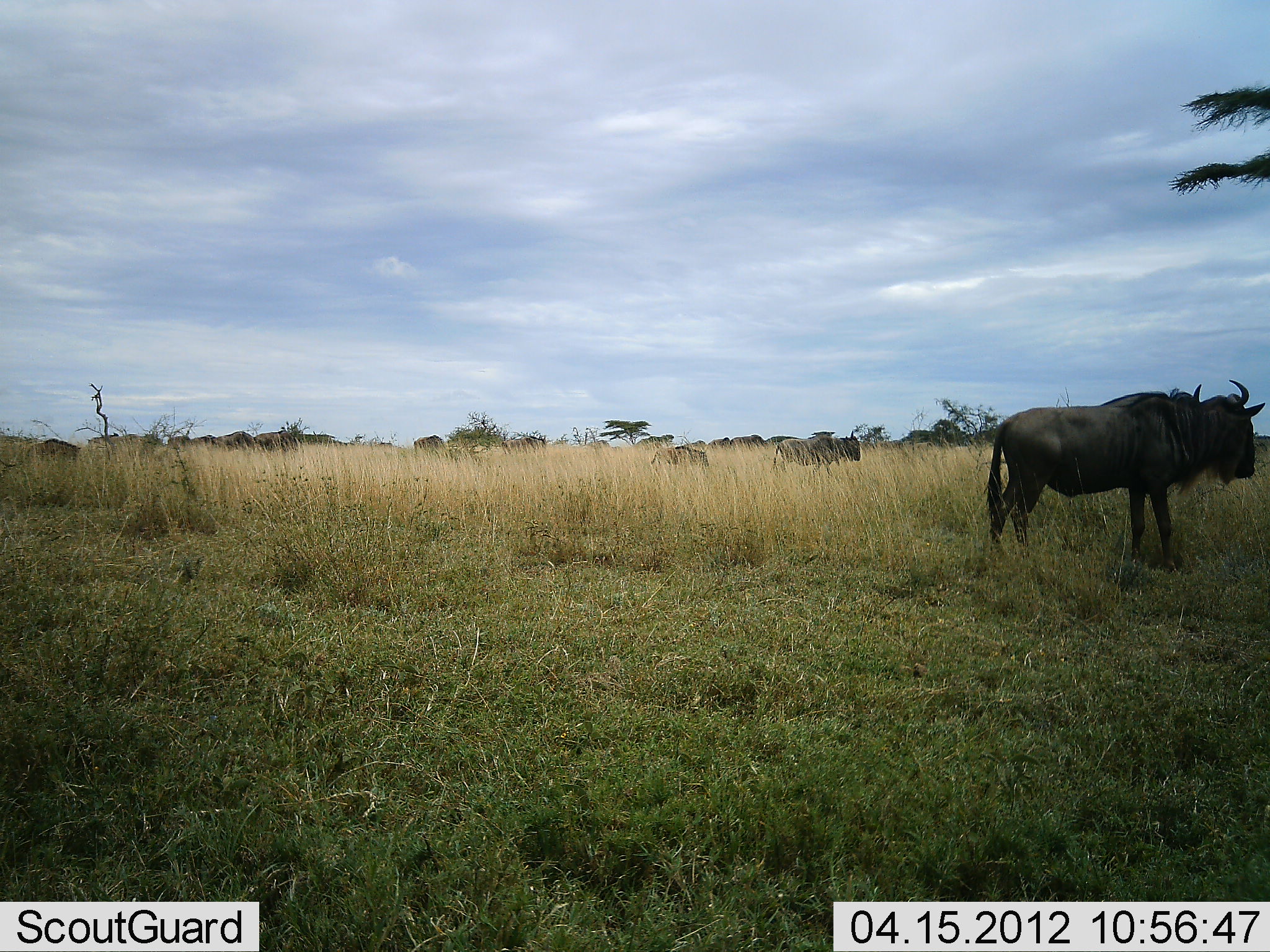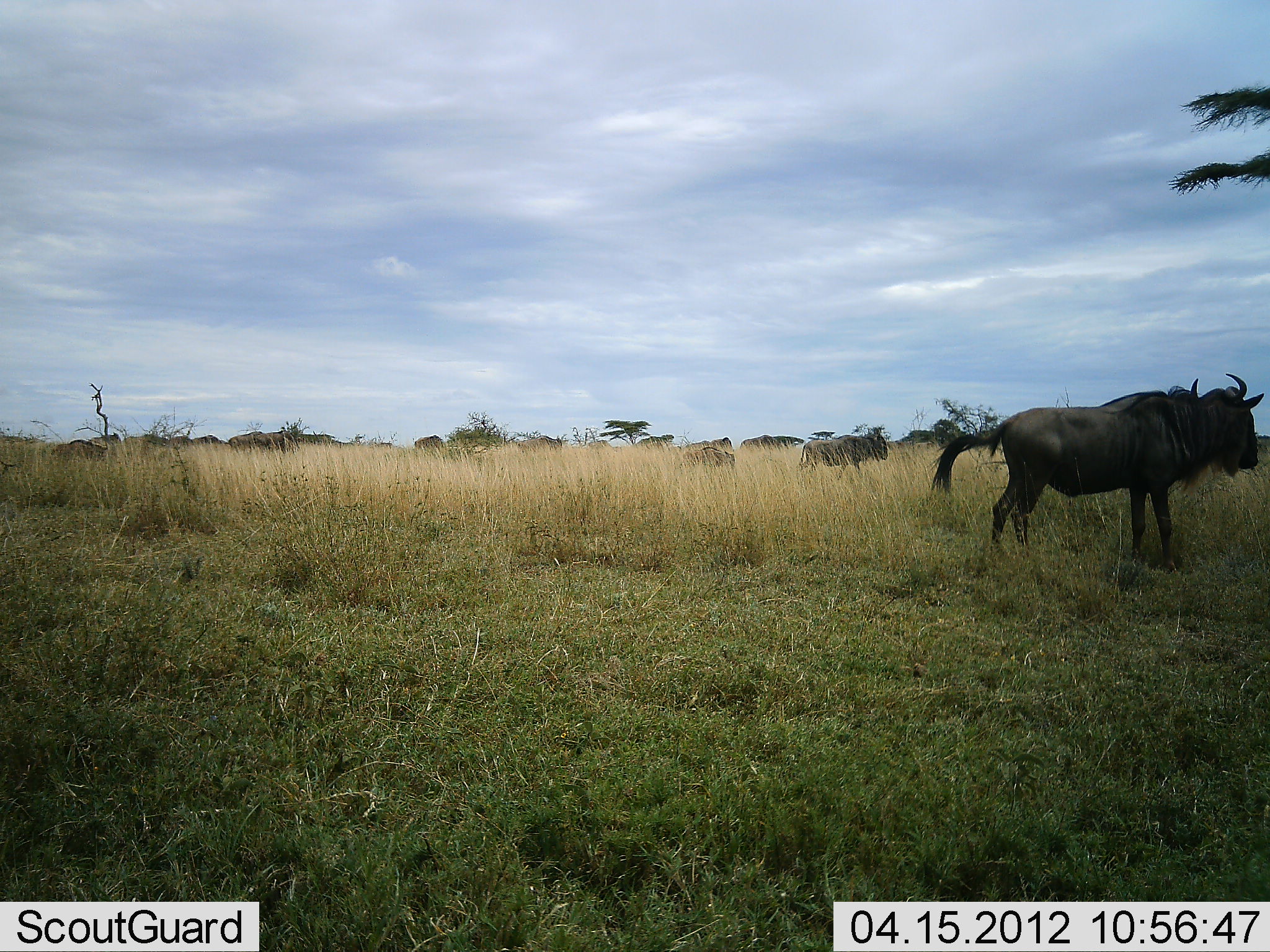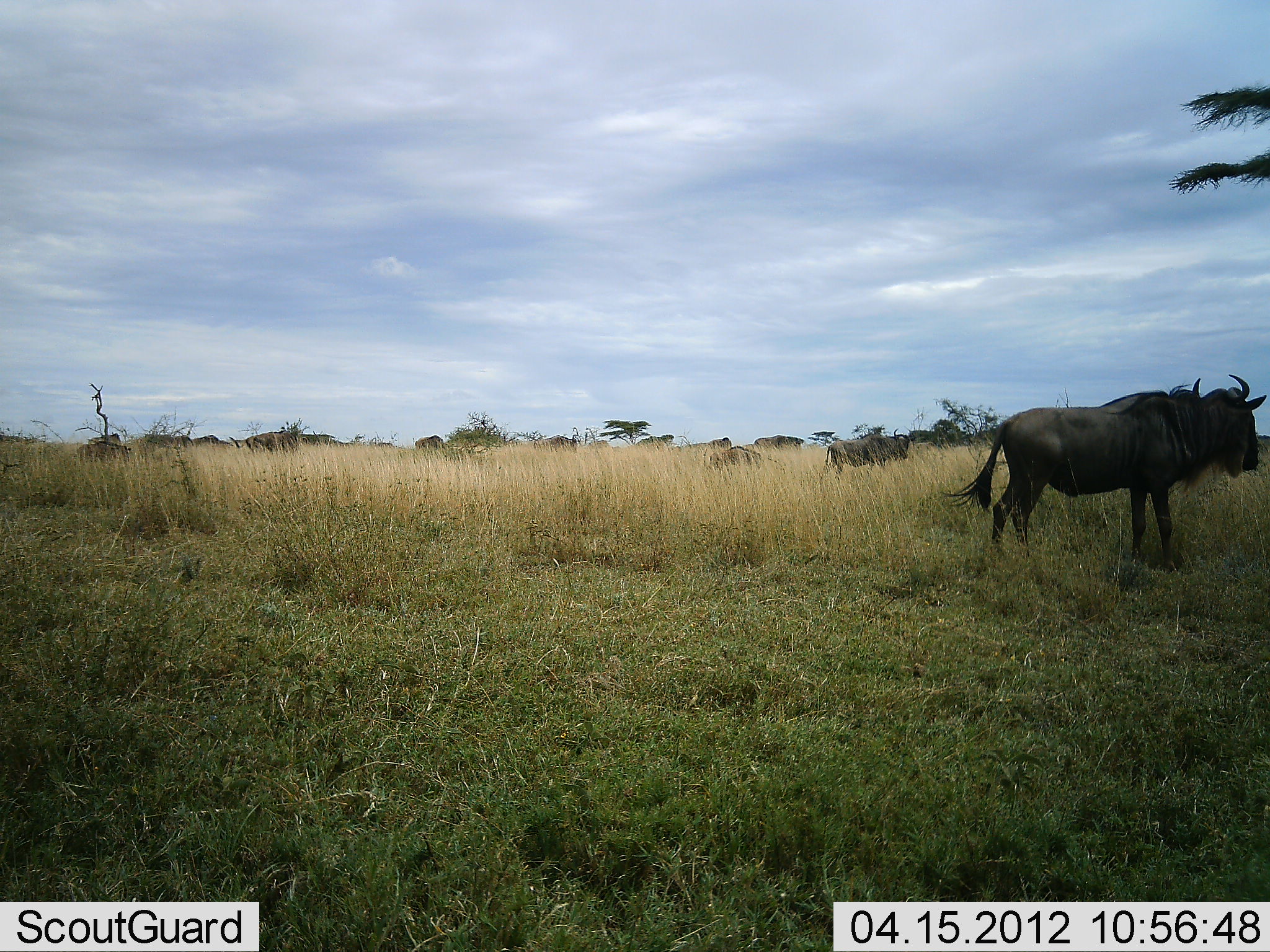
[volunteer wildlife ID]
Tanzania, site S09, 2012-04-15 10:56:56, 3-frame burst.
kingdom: Animalia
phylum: Chordata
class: Mammalia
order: Artiodactyla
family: Bovidae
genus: Connochaetes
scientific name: Connochaetes taurinus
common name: blue wildebeest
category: wildebeest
Wildebeest (blue wildebeest) (Connochaetes taurinus), count 11-50. Behavior (volunteer vote fractions): standing 64%, resting 0%, moving 100%, interacting 0%. Young present (vote fraction): 9%. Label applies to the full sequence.